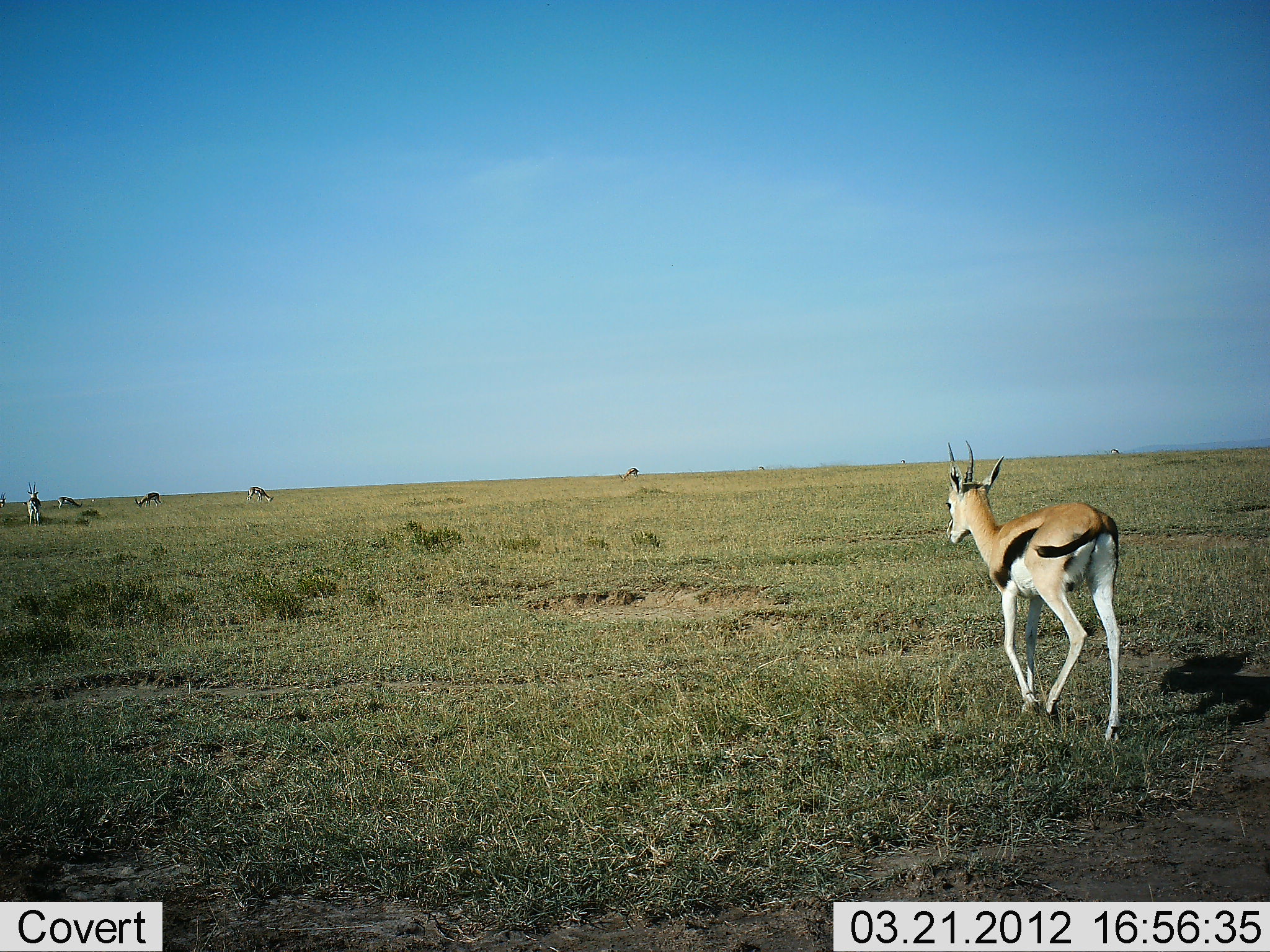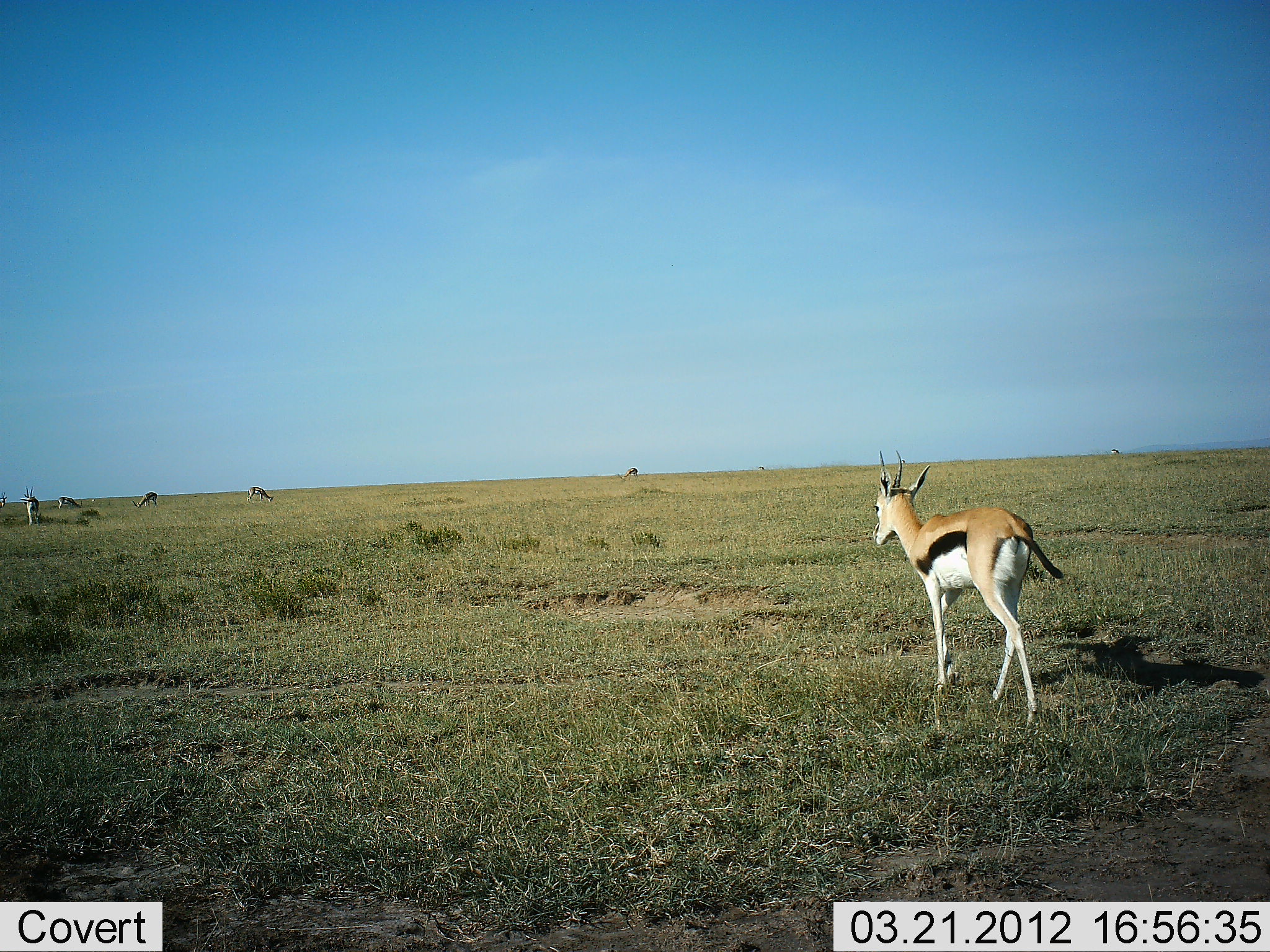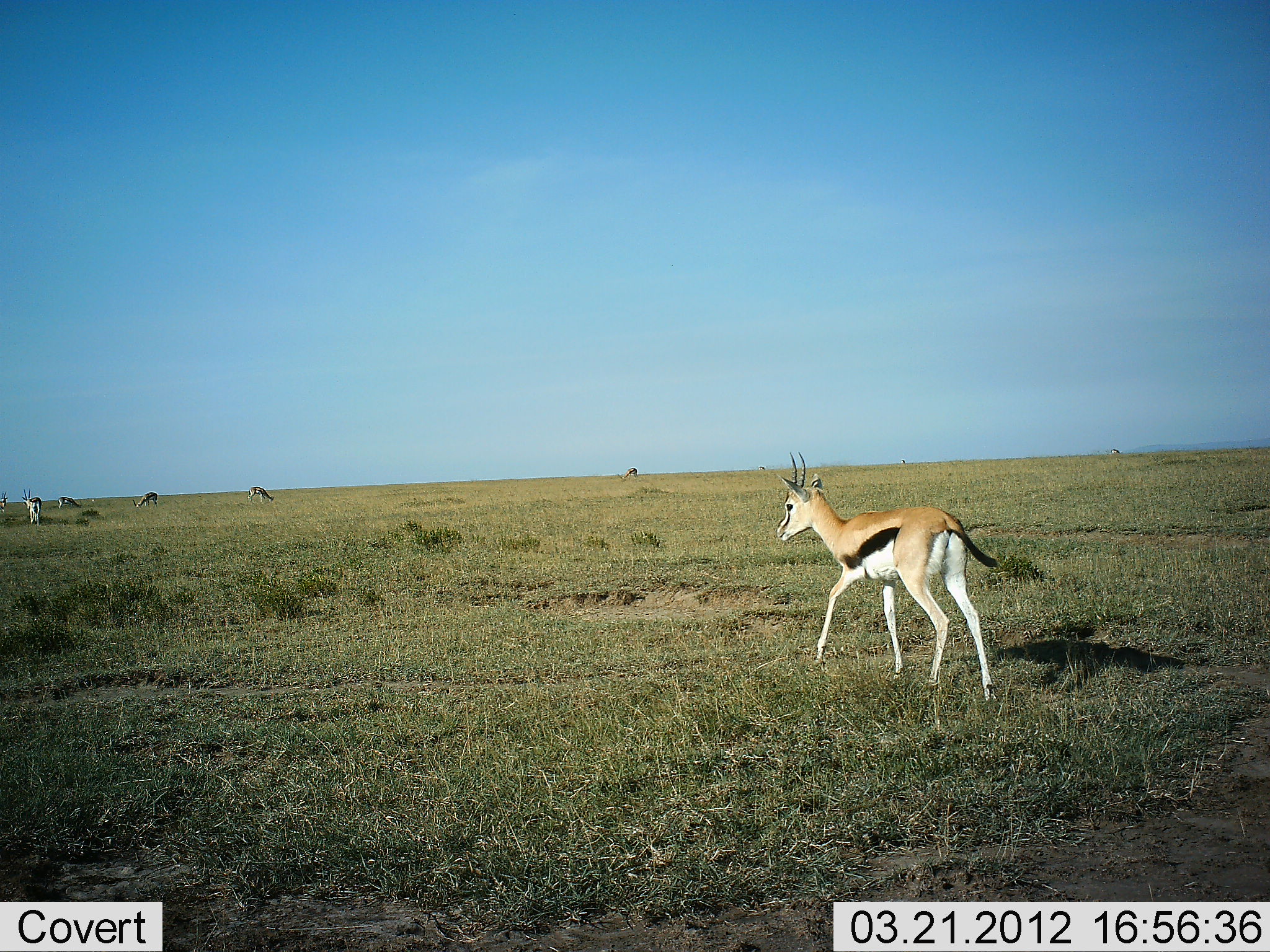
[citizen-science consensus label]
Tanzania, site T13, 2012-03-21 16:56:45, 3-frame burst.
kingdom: Animalia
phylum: Chordata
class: Mammalia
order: Artiodactyla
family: Bovidae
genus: Eudorcas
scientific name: Eudorcas thomsonii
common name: thomson's gazelle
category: gazellethomsons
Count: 6.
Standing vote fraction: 50%.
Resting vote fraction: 0%.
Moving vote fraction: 94%.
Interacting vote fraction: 0%.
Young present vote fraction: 0%.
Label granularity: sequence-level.